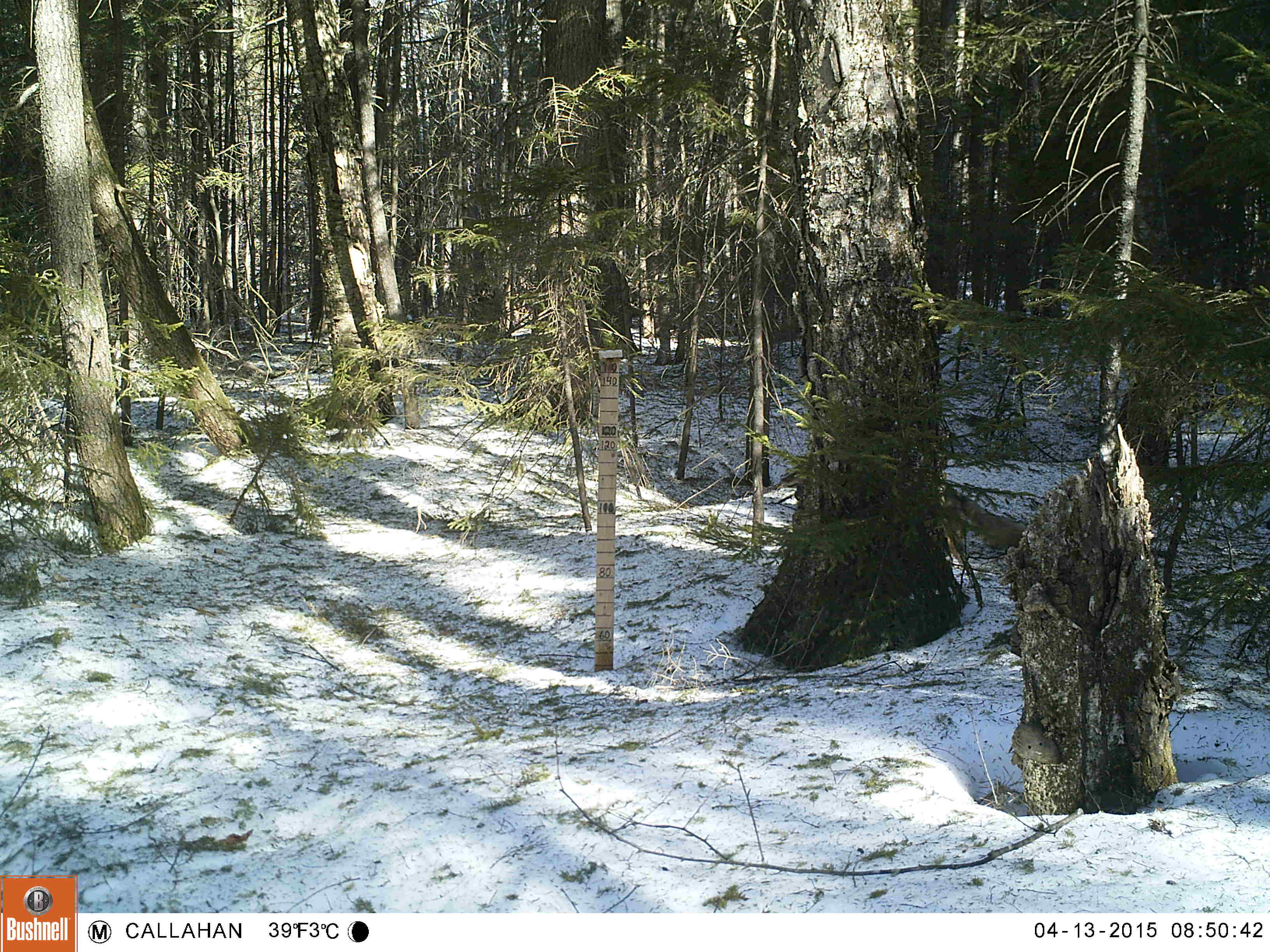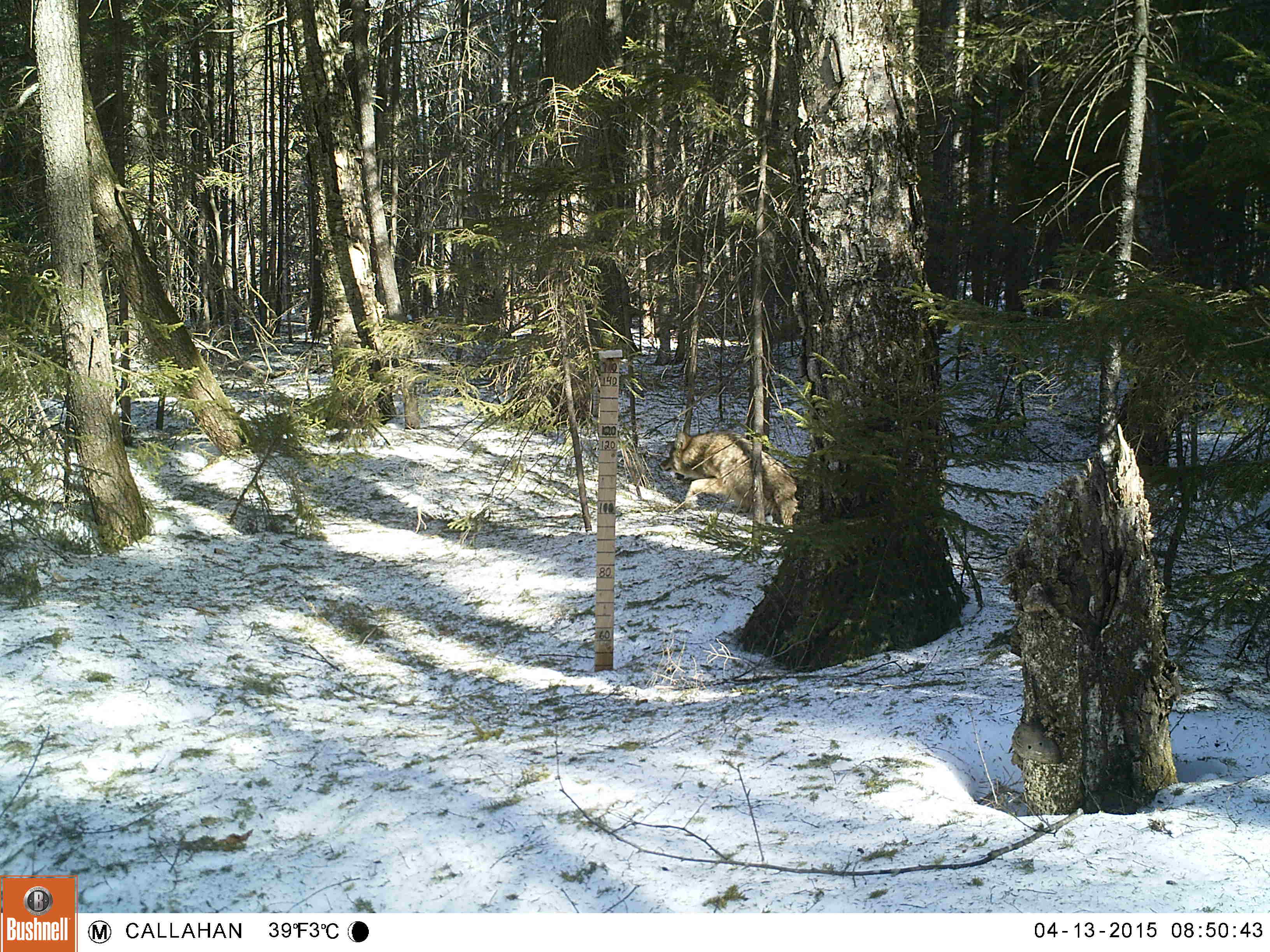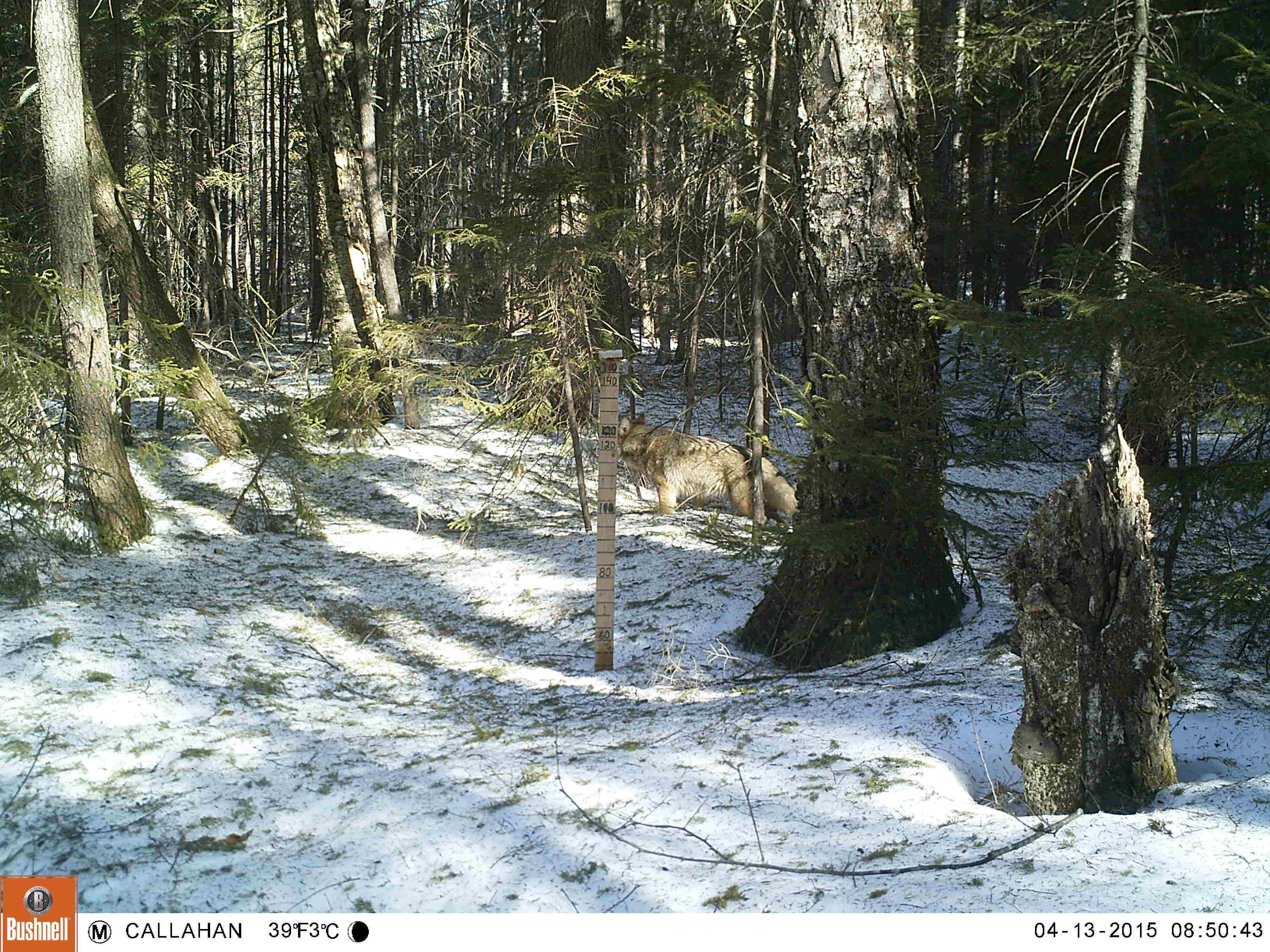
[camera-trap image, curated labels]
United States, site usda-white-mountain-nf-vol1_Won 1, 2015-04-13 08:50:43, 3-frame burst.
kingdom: Animalia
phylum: Chordata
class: Mammalia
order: Carnivora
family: Canidae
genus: Canis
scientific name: Canis latrans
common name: coyote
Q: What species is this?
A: Coyote (Canis latrans).